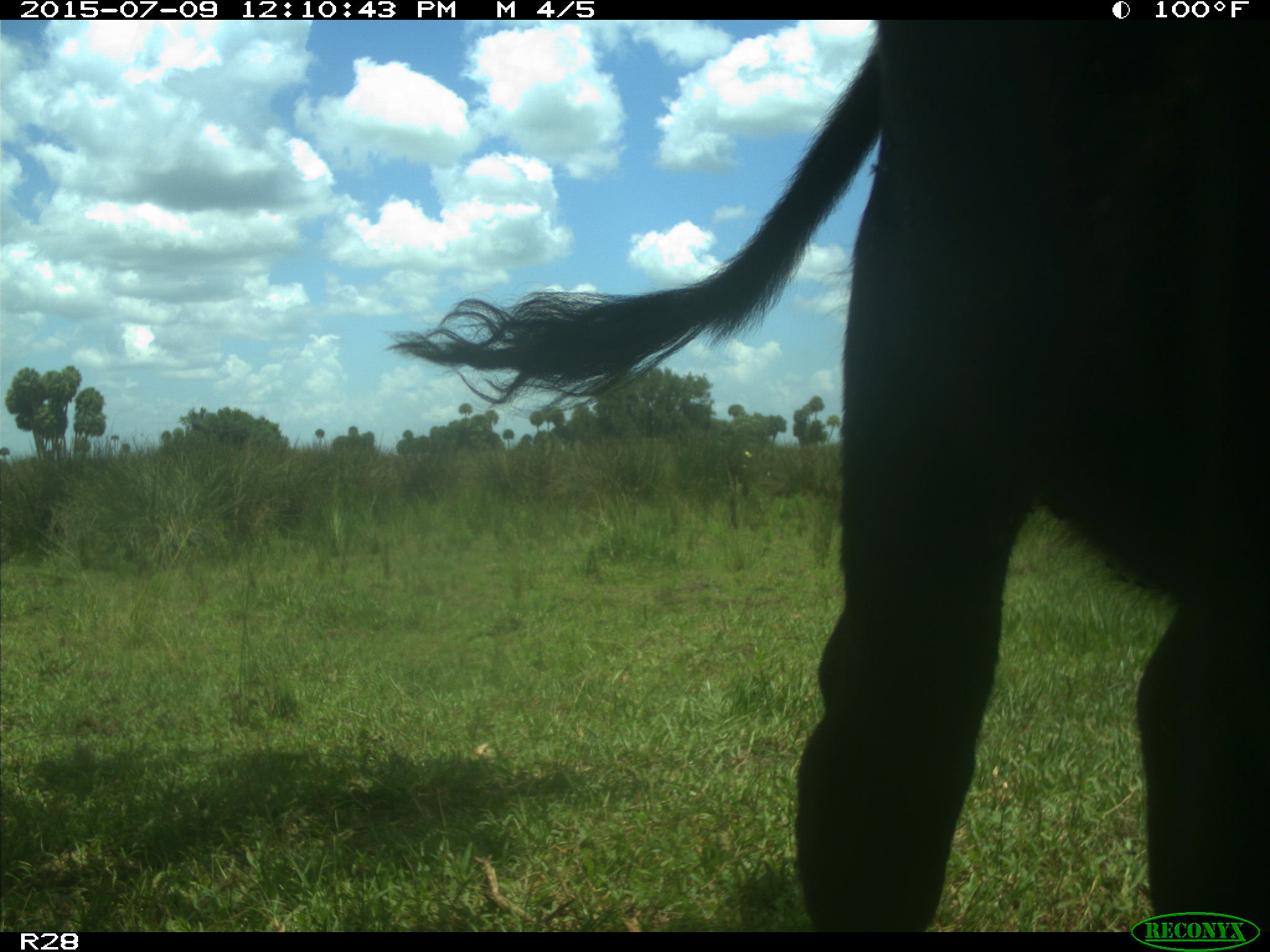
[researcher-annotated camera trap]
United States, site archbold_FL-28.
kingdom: Animalia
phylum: Chordata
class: Mammalia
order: Artiodactyla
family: Bovidae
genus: Bos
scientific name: Bos taurus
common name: domestic cow